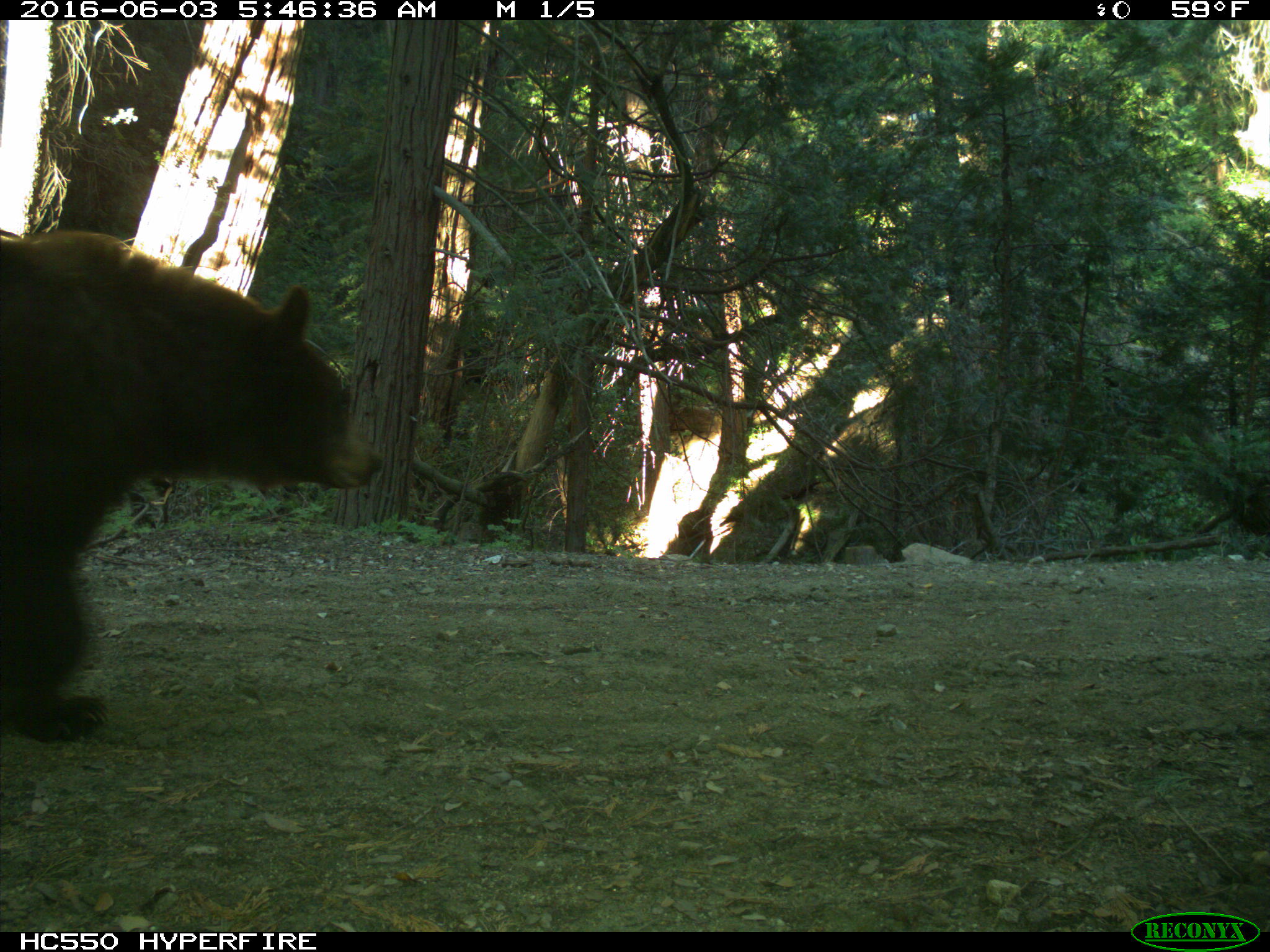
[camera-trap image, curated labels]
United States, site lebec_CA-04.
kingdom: Animalia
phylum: Chordata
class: Mammalia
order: Carnivora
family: Ursidae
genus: Ursus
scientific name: Ursus americanus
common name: american black bear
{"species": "Ursus americanus (american black bear)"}